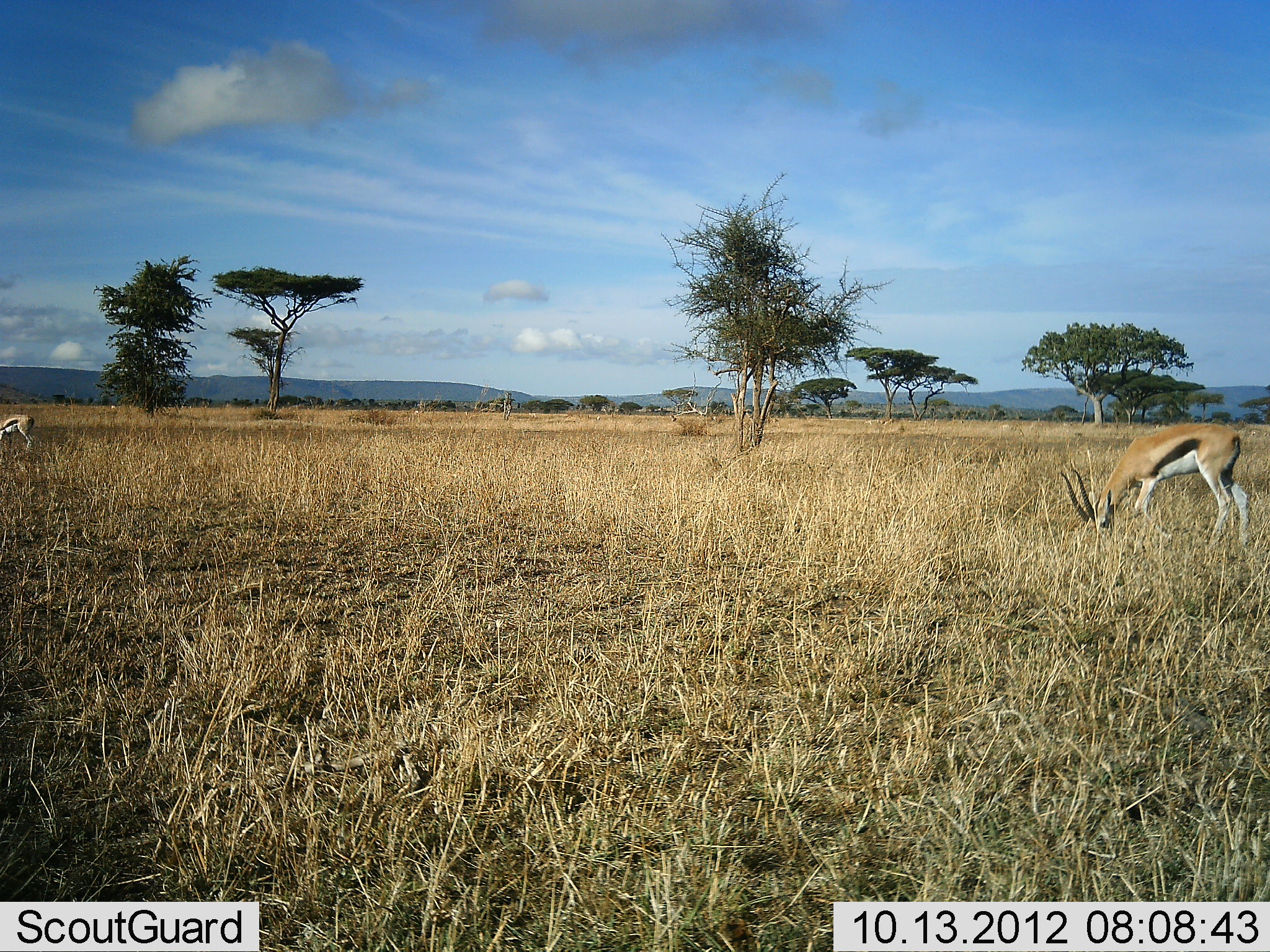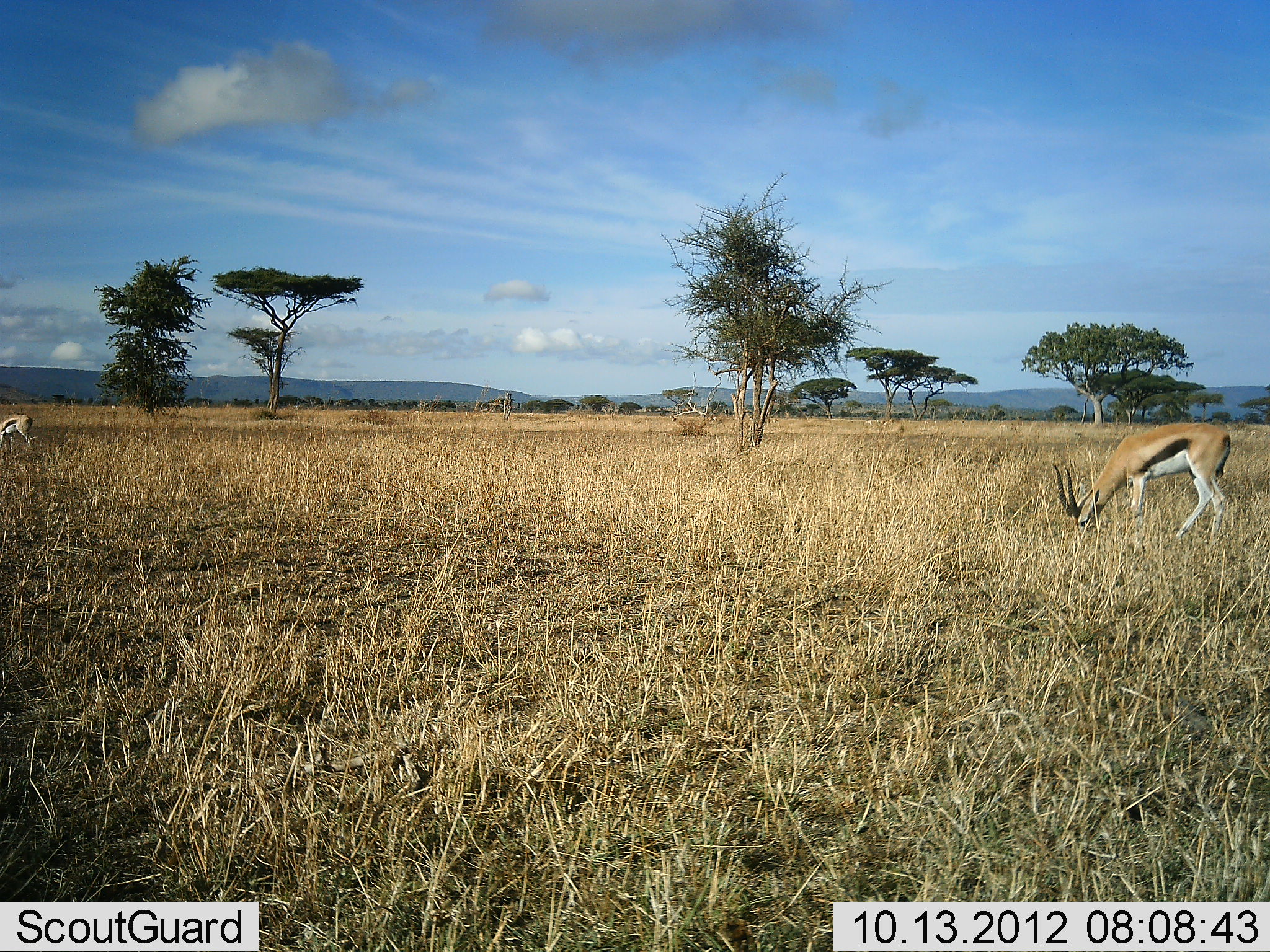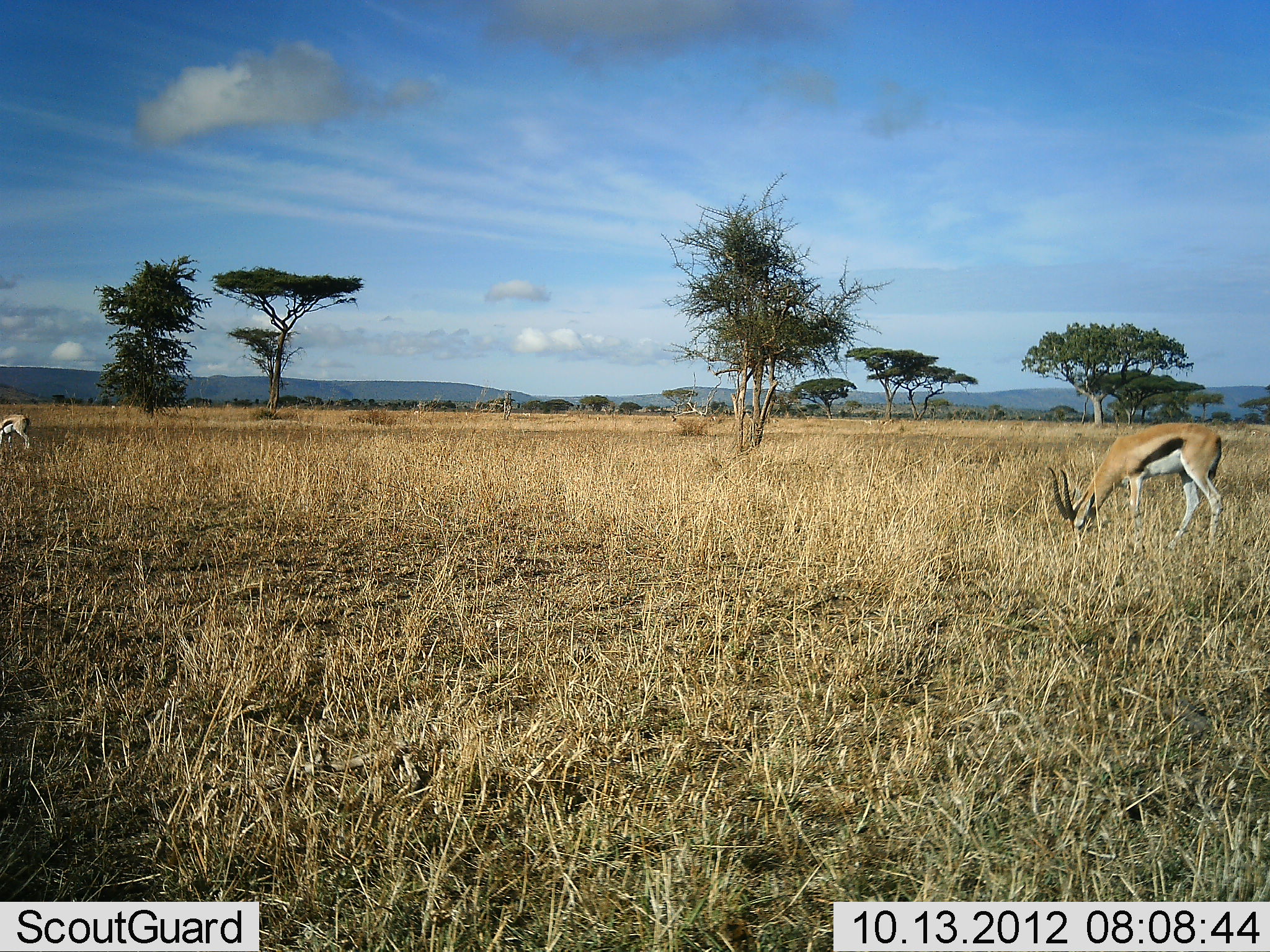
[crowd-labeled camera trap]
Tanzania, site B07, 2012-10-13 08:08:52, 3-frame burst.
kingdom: Animalia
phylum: Chordata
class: Mammalia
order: Artiodactyla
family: Bovidae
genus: Eudorcas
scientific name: Eudorcas thomsonii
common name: thomson's gazelle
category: gazellethomsons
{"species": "gazellethomsons (thomson's gazelle) (Eudorcas thomsonii)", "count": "2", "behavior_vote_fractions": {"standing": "30%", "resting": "0%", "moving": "20%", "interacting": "0%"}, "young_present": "0%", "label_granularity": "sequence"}